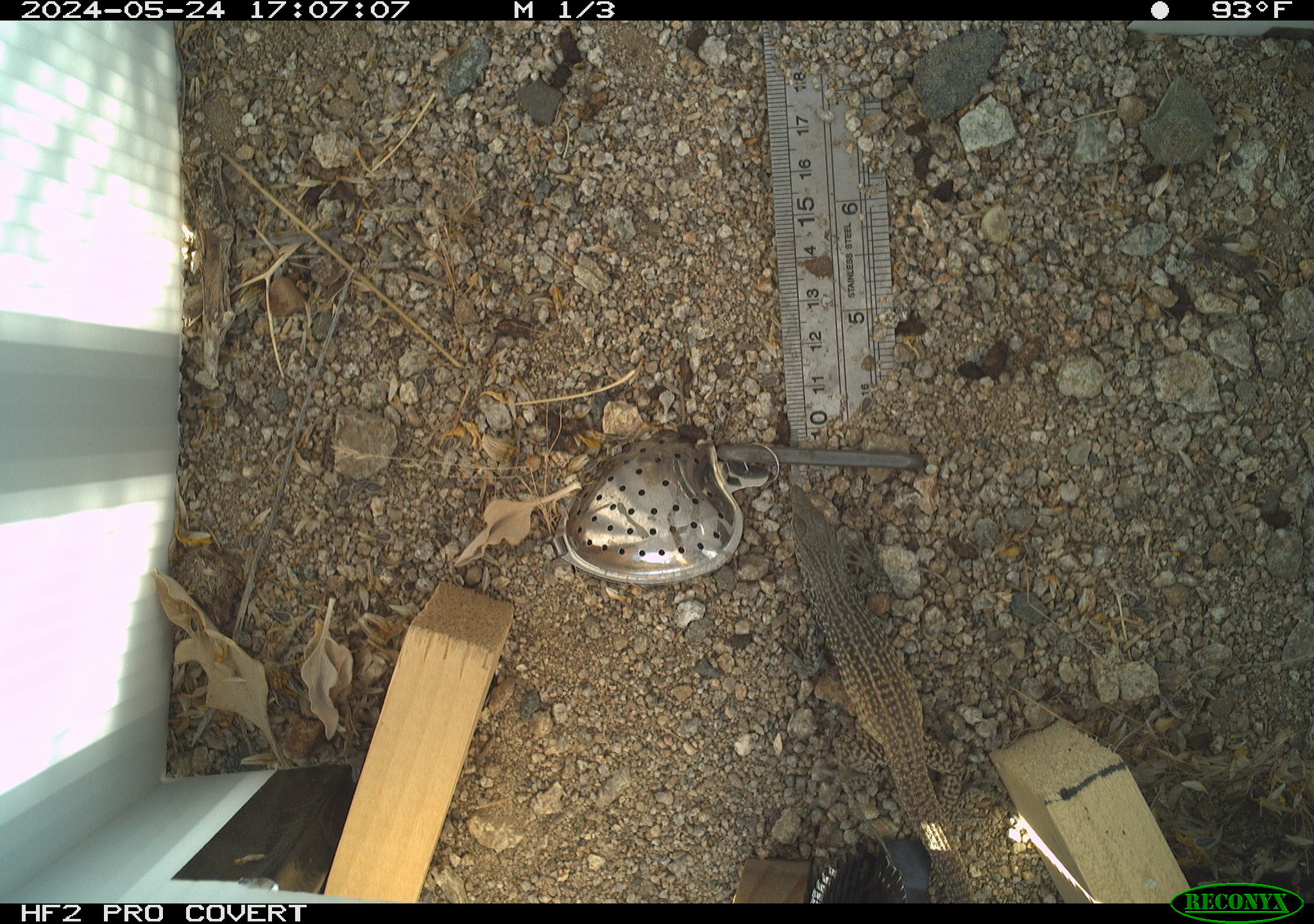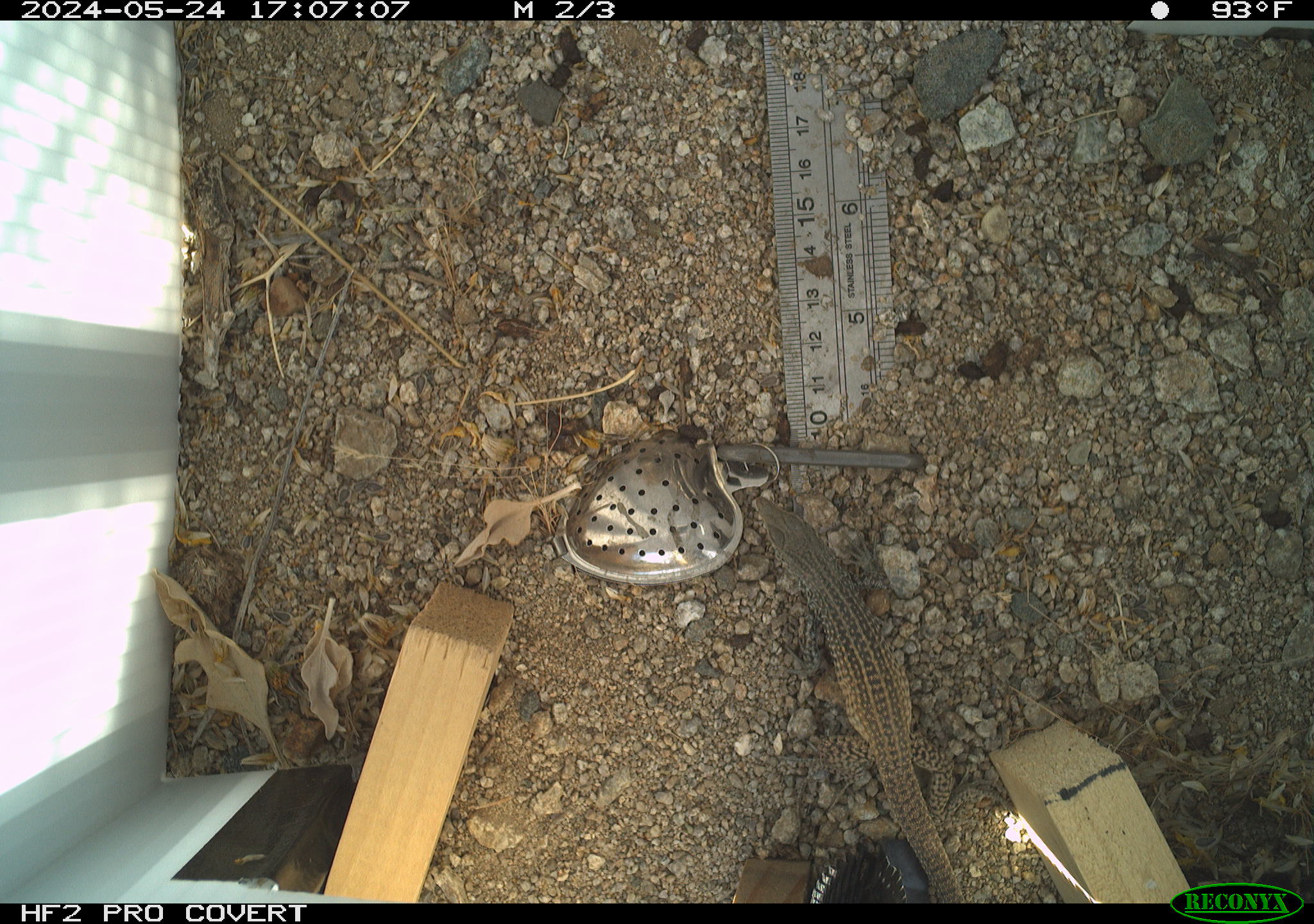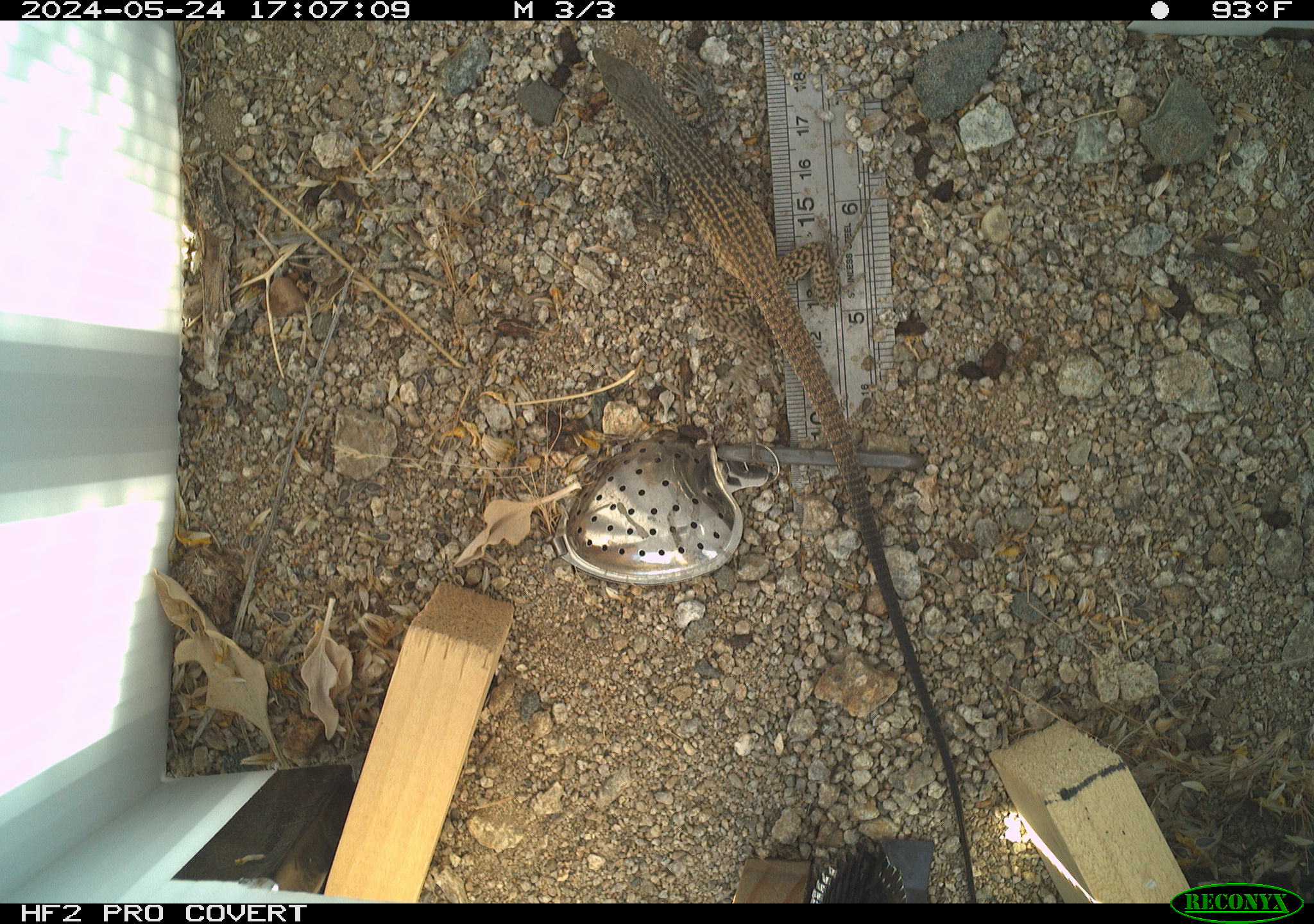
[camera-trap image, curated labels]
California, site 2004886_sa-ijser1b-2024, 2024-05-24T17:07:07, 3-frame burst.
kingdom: Animalia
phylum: Chordata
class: Reptilia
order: Squamata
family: Teiidae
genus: Aspidoscelis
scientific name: Aspidoscelis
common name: whiptail lizards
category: aspidoscelis species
Aspidoscelis species (whiptail lizards) (Aspidoscelis).